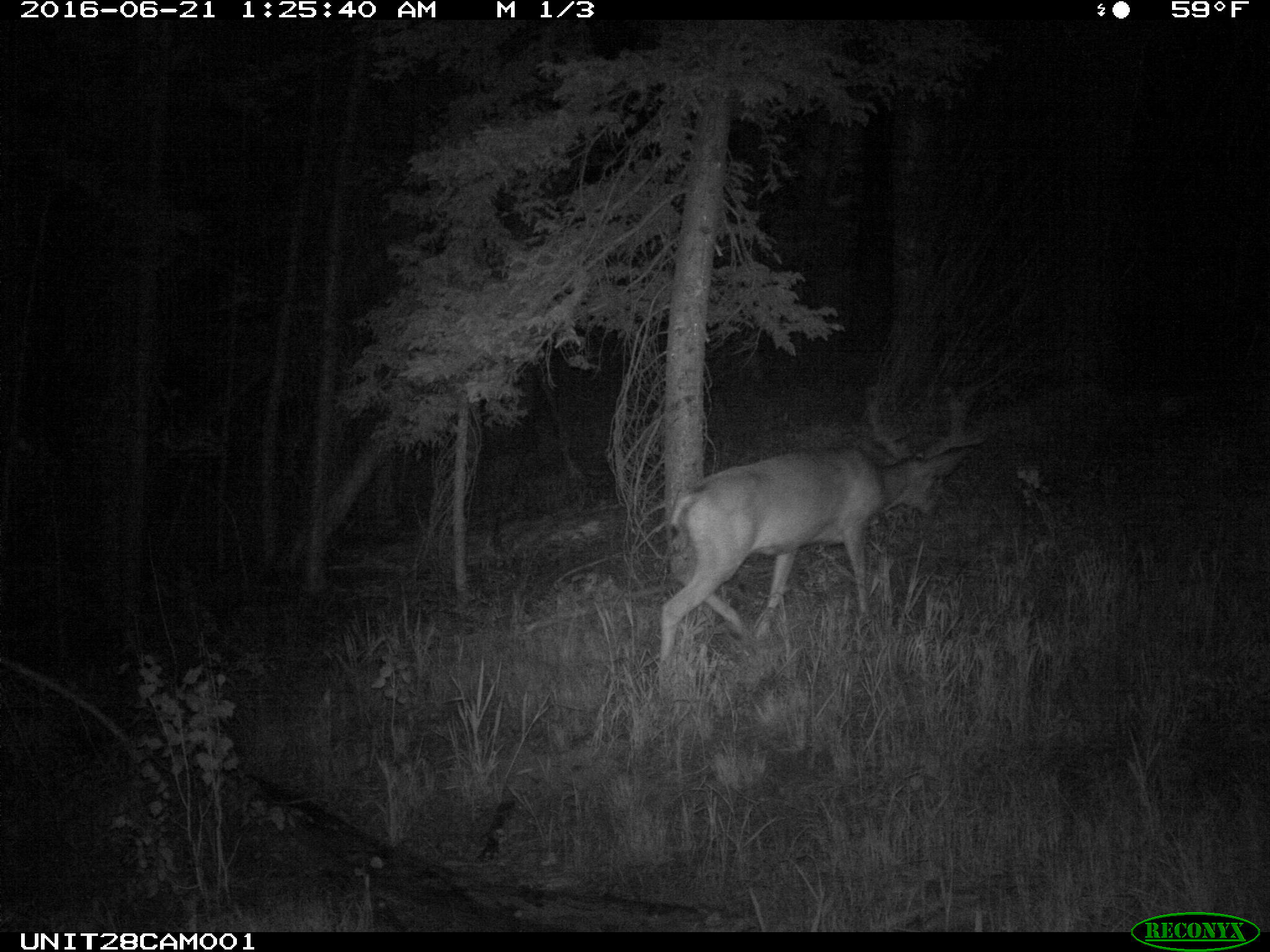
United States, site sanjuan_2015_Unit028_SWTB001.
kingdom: Animalia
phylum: Chordata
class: Mammalia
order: Artiodactyla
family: Cervidae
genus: Odocoileus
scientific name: Odocoileus hemionus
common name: mule deer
Odocoileus hemionus (mule deer).